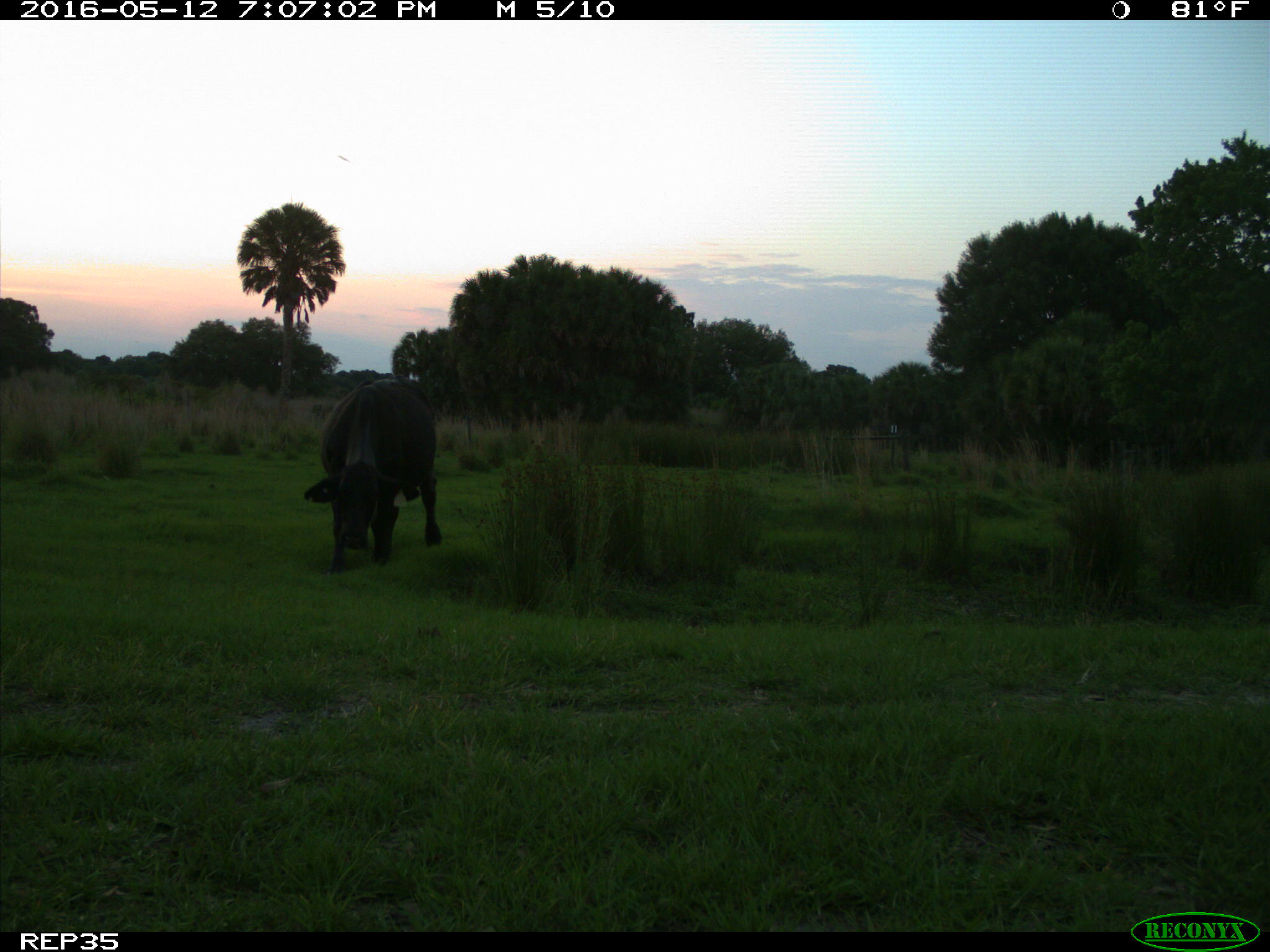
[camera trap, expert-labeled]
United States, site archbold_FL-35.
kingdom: Animalia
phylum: Chordata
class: Mammalia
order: Artiodactyla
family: Bovidae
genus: Bos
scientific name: Bos taurus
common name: domestic cow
Bos taurus (domestic cow).